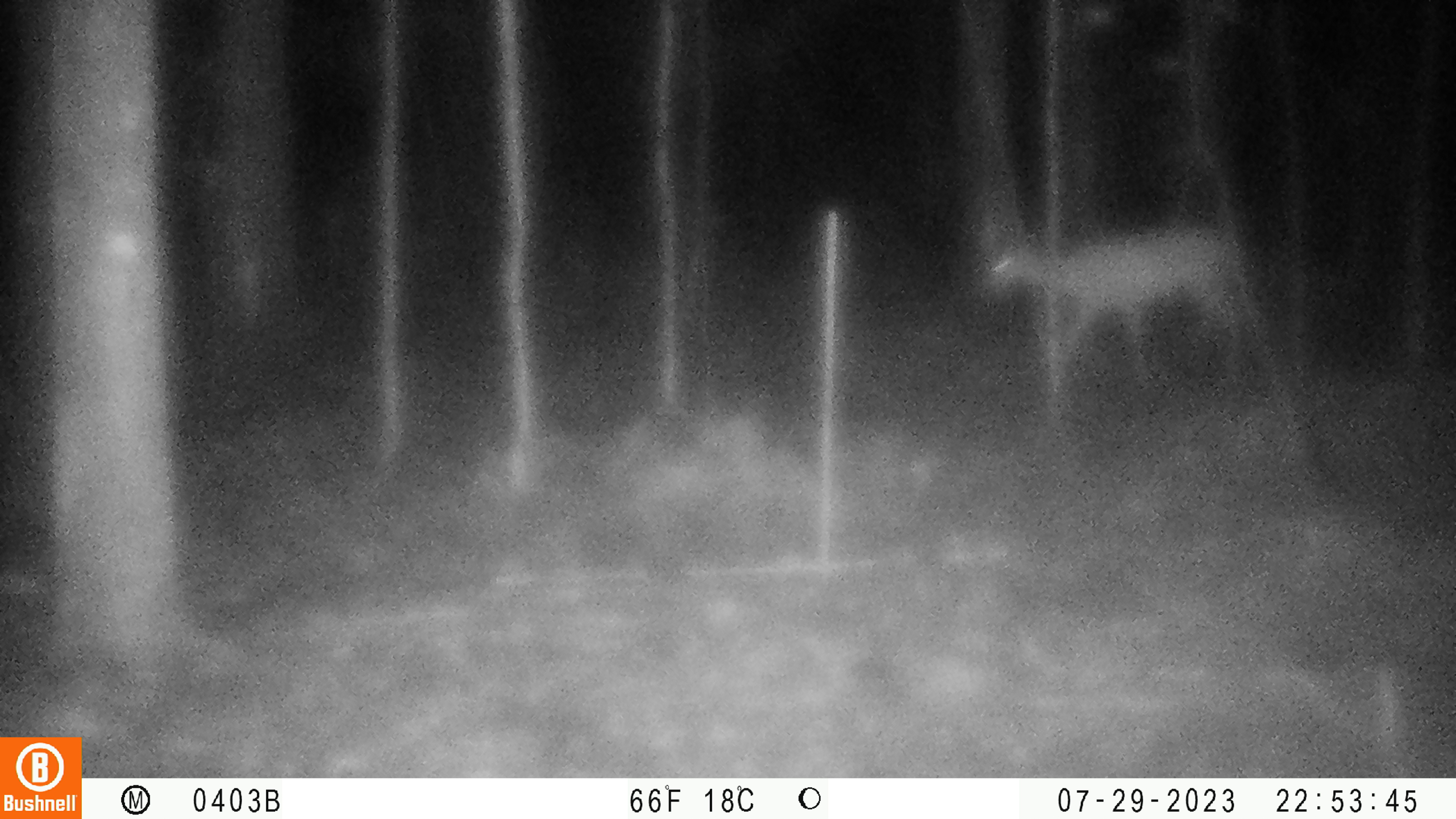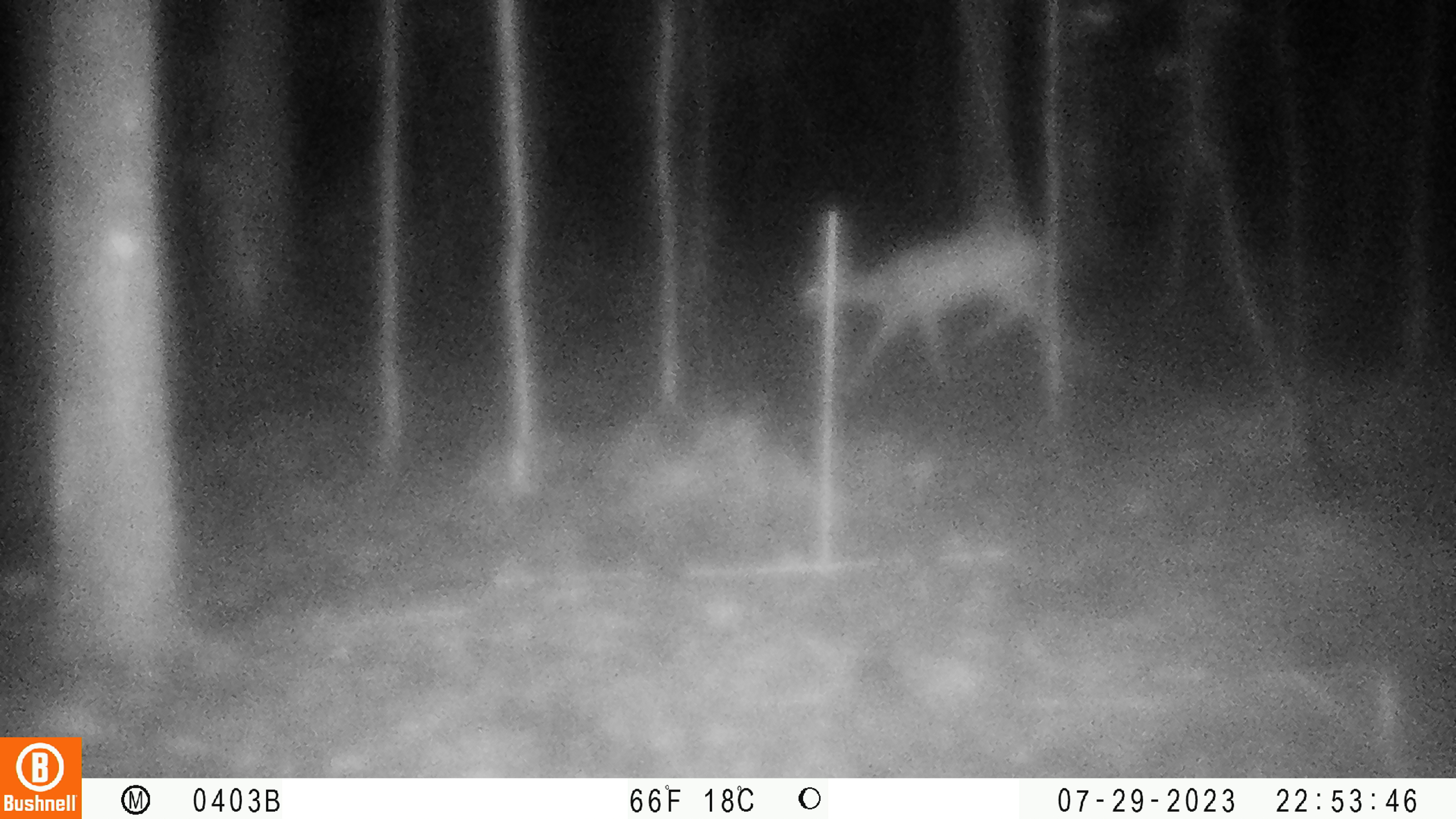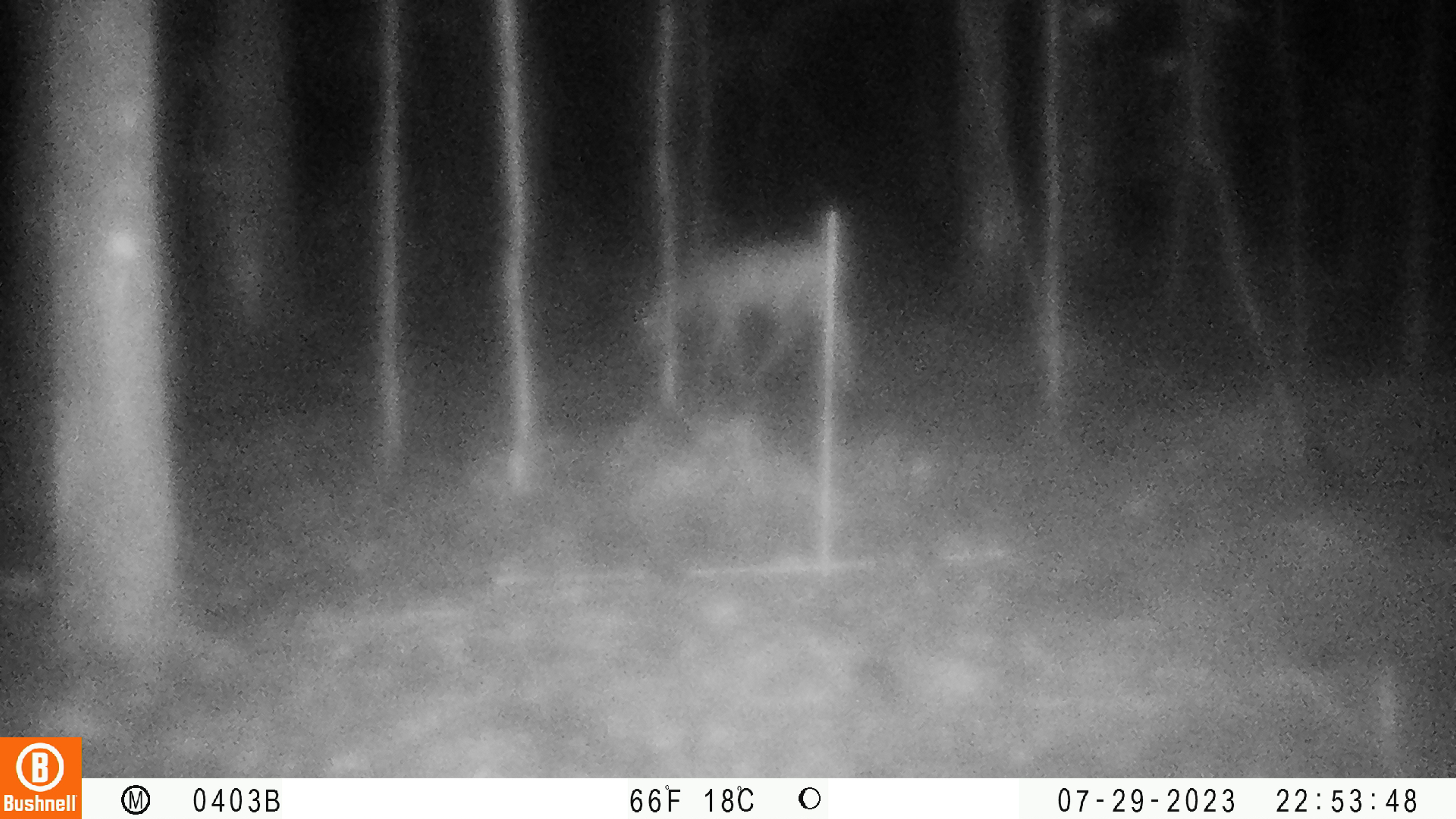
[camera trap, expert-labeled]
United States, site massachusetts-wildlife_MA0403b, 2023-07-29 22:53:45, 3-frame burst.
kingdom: Animalia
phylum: Chordata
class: Mammalia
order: Artiodactyla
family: Cervidae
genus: Odocoileus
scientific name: Odocoileus virginianus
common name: white-tailed deer